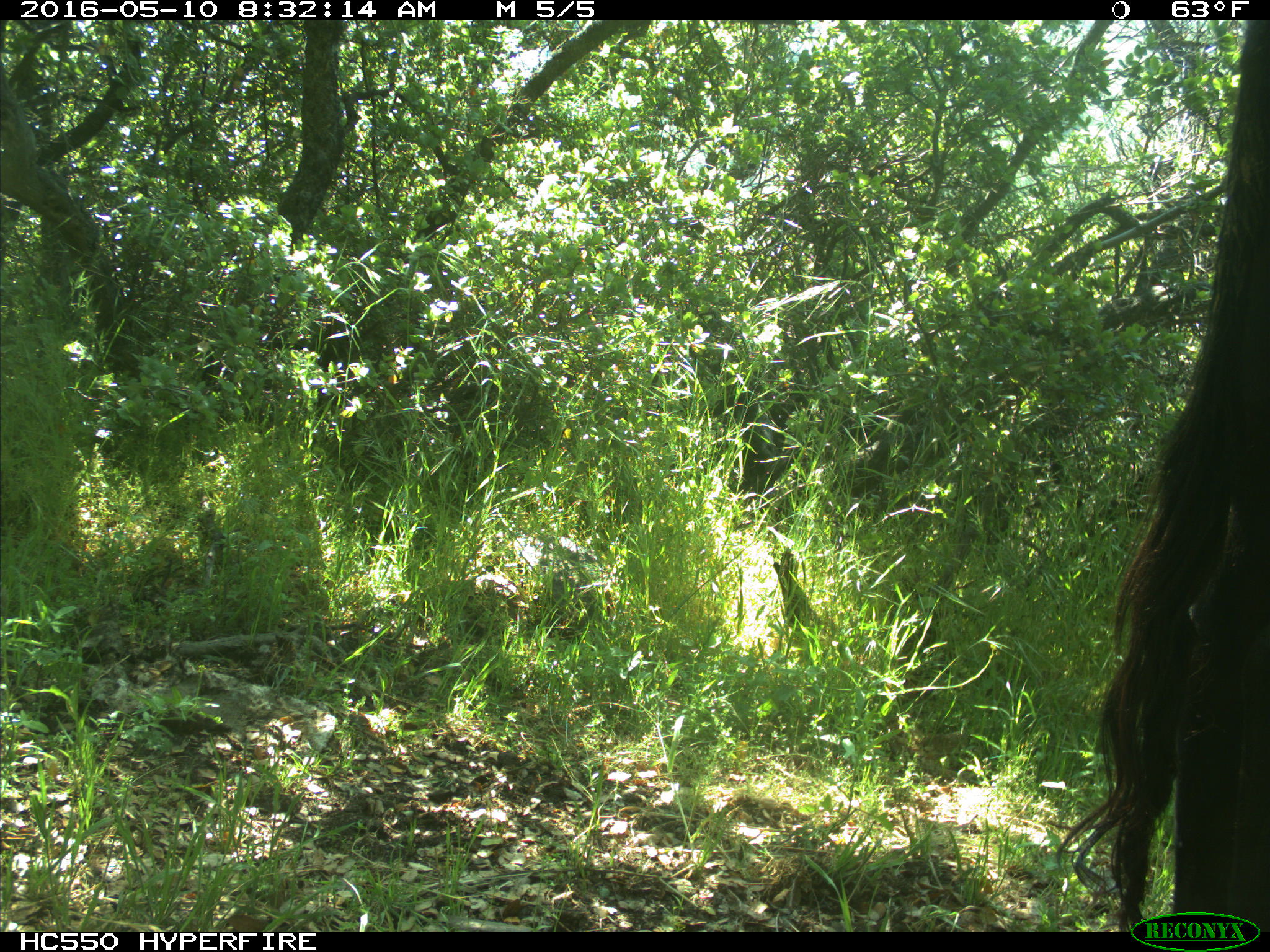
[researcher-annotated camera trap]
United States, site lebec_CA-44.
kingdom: Animalia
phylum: Chordata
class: Mammalia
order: Artiodactyla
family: Bovidae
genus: Bos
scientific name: Bos taurus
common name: domestic cow